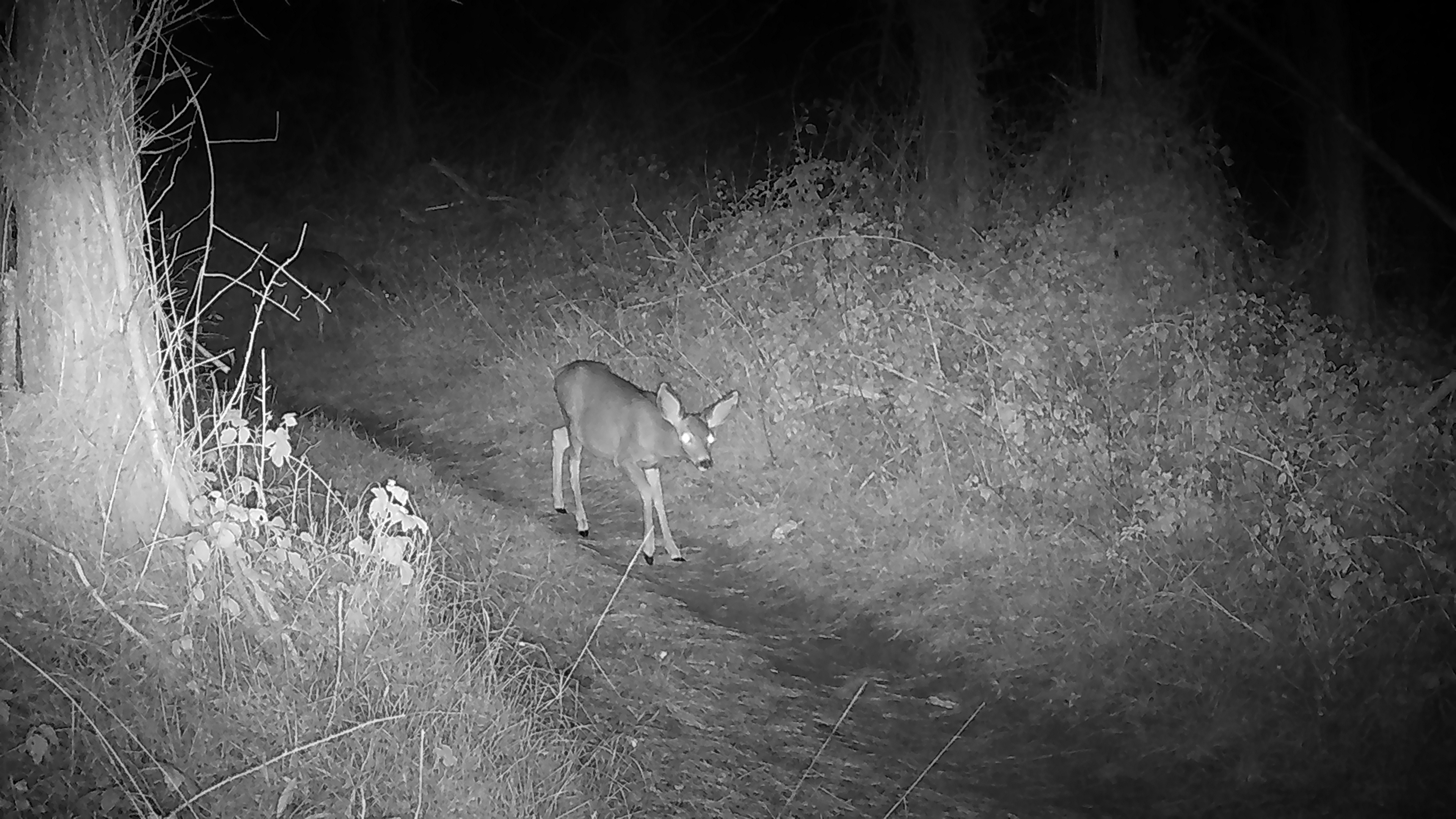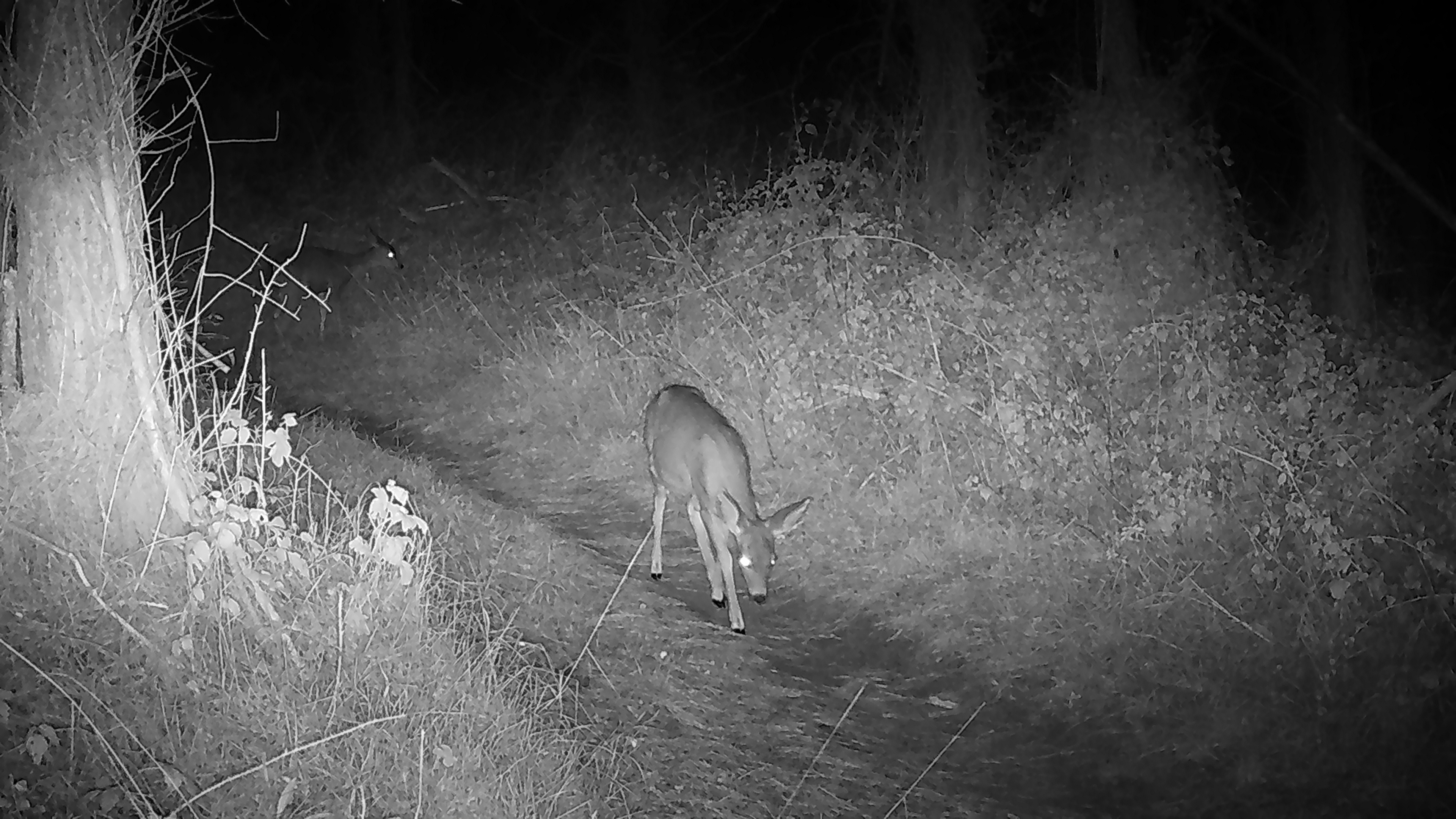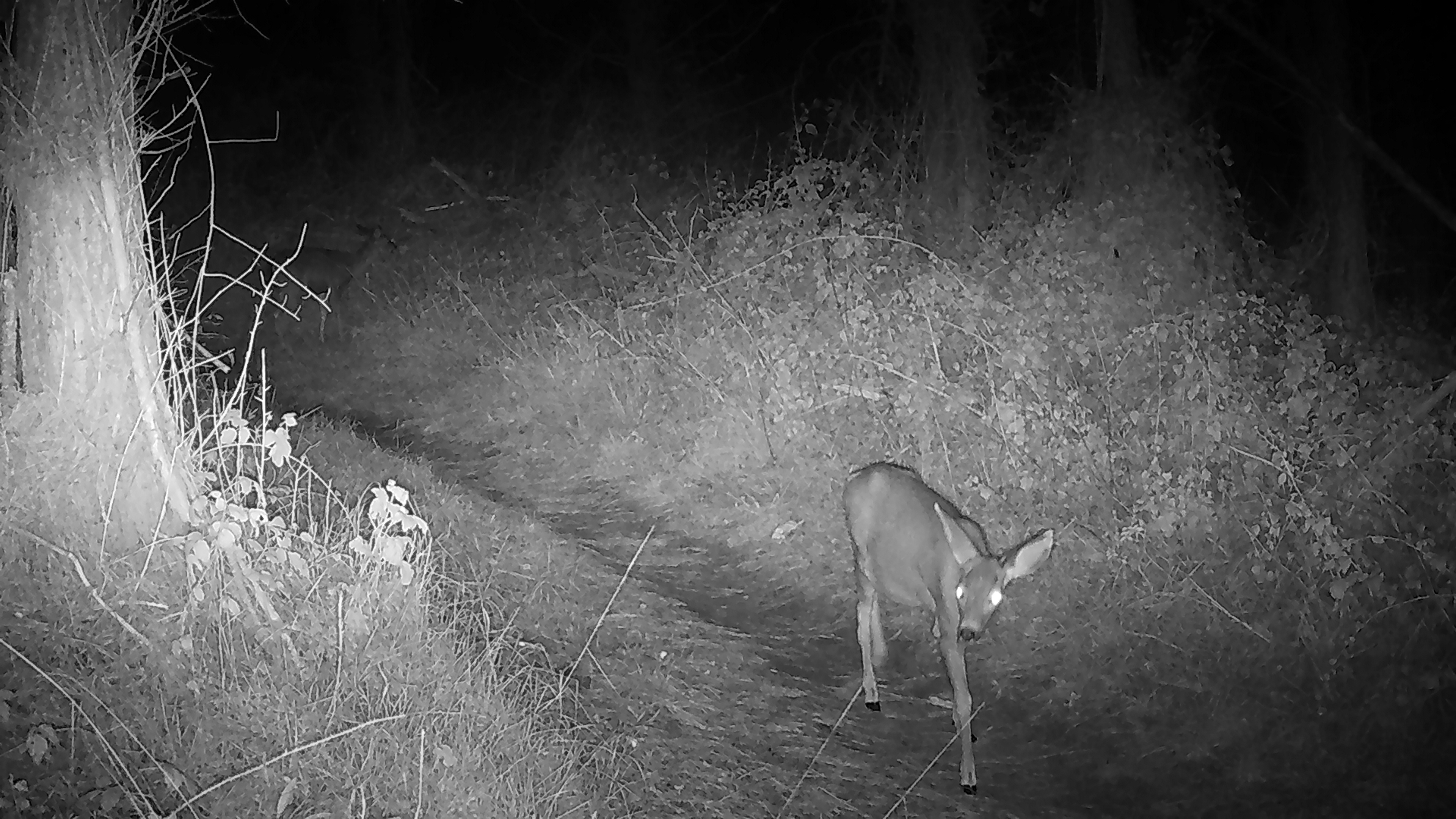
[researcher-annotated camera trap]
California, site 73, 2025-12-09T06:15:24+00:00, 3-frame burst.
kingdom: Animalia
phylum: Chordata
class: Mammalia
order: Artiodactyla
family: Cervidae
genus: Odocoileus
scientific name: Odocoileus hemionus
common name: mule deer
Mule deer (Odocoileus hemionus).